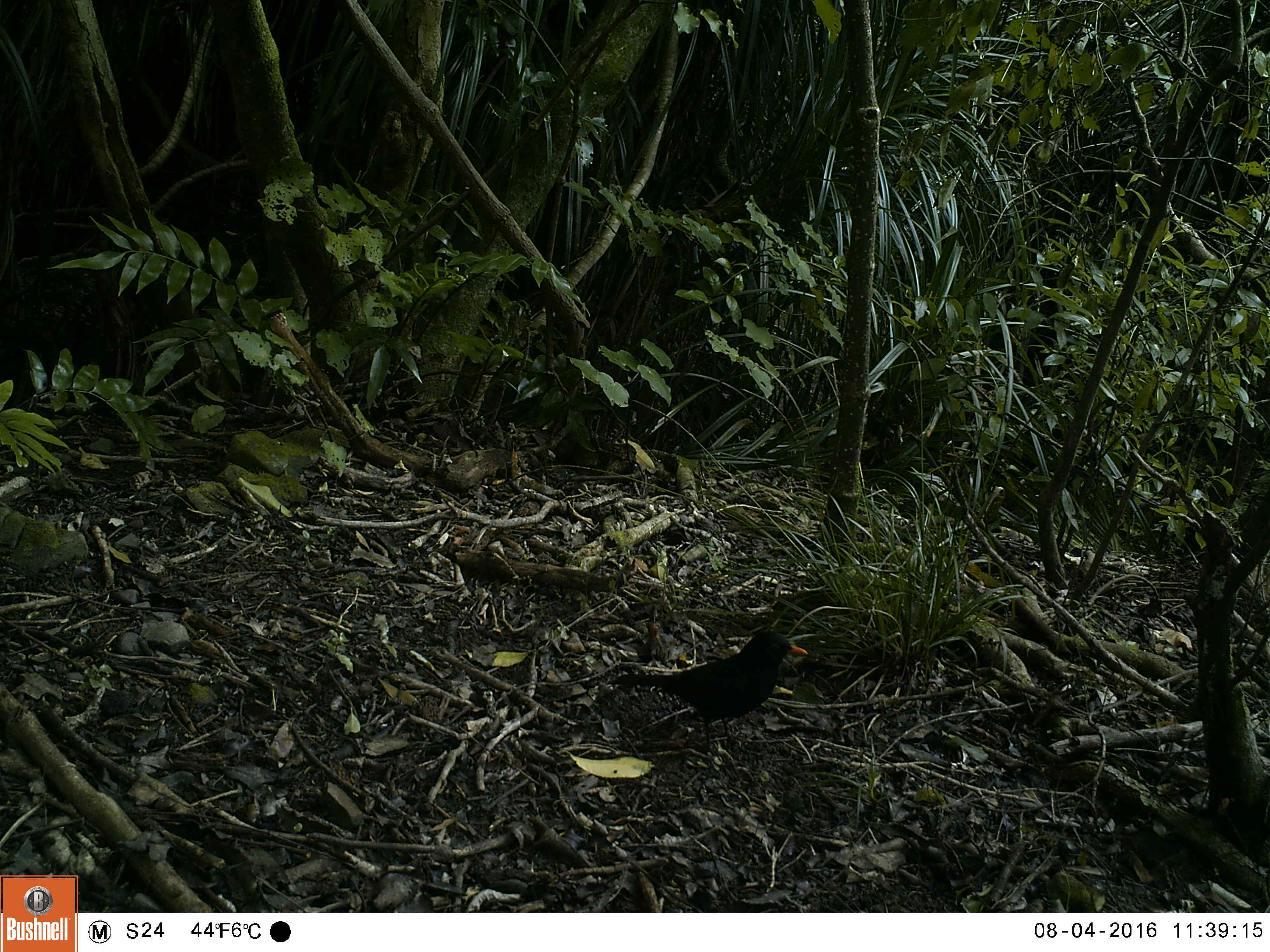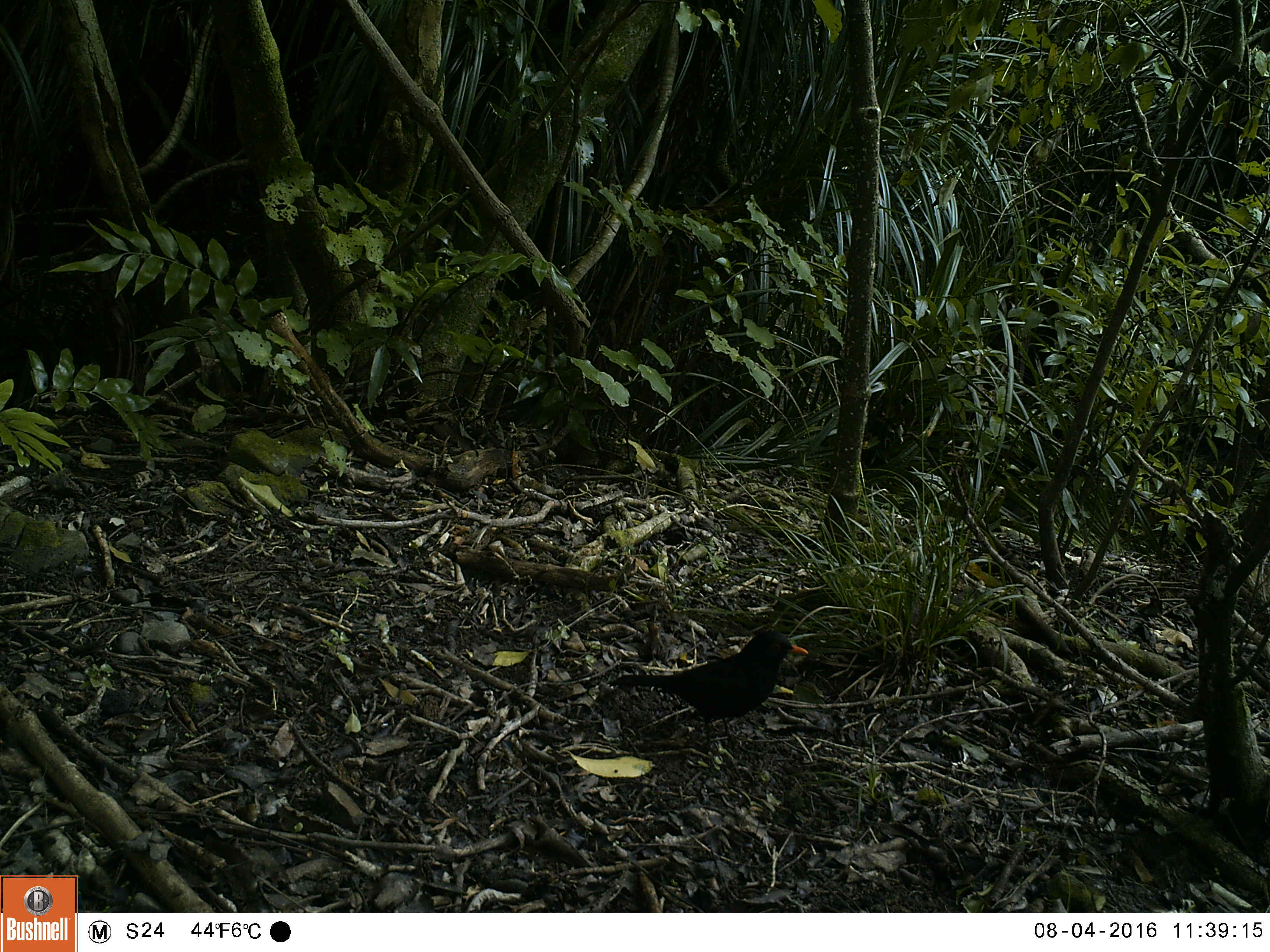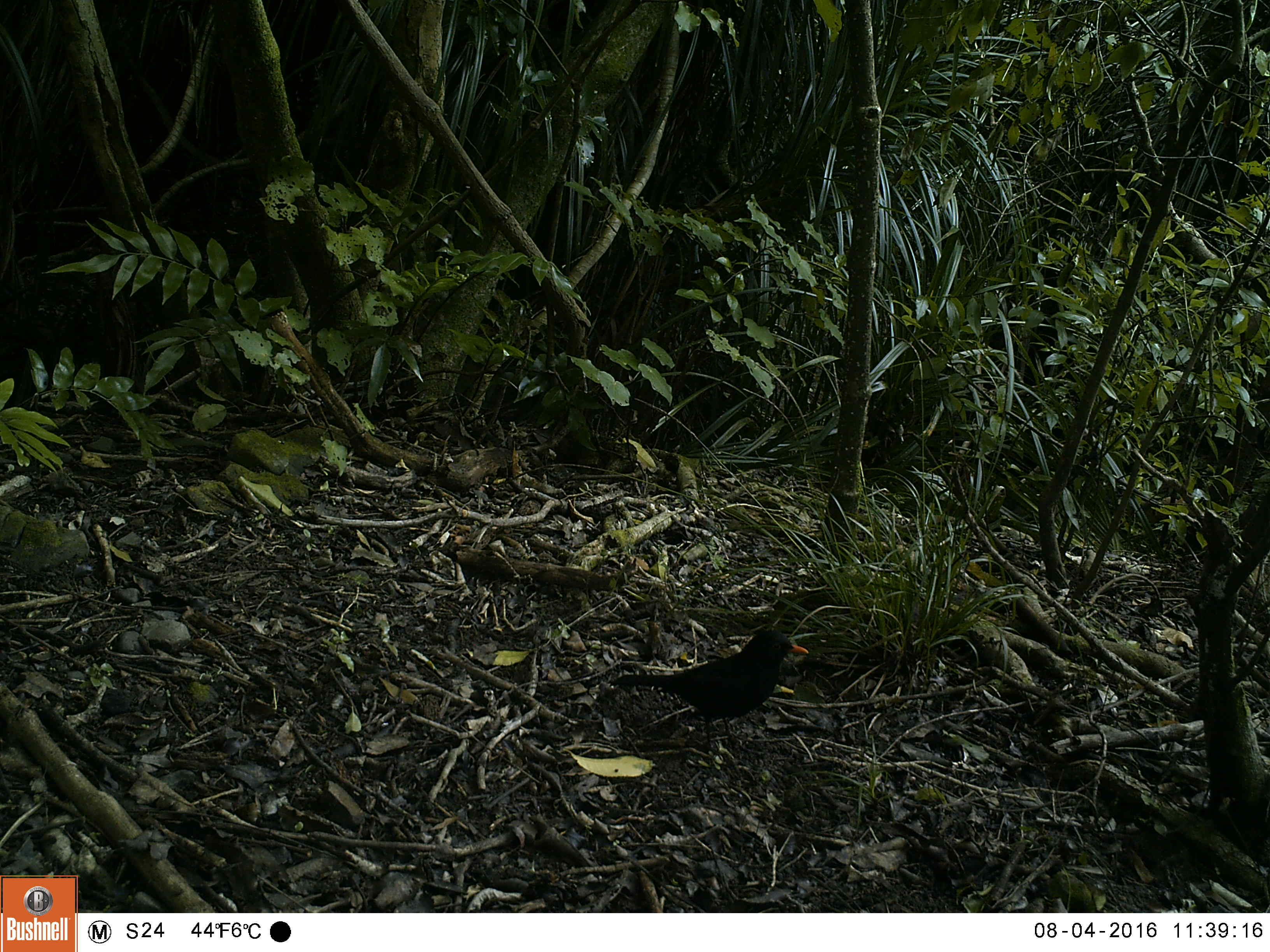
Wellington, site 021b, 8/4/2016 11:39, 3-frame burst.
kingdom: Animalia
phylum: Chordata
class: Aves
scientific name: Aves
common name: bird